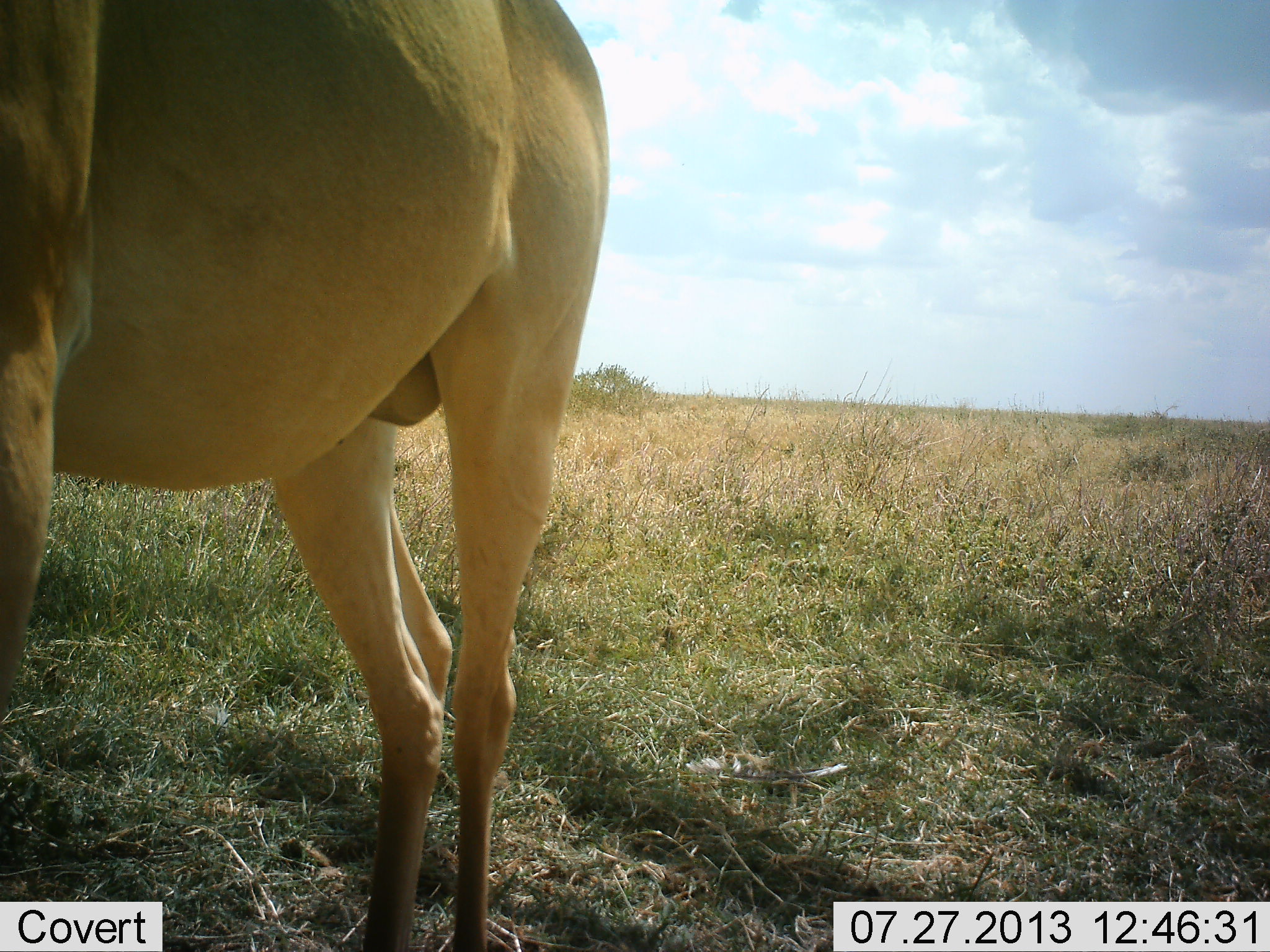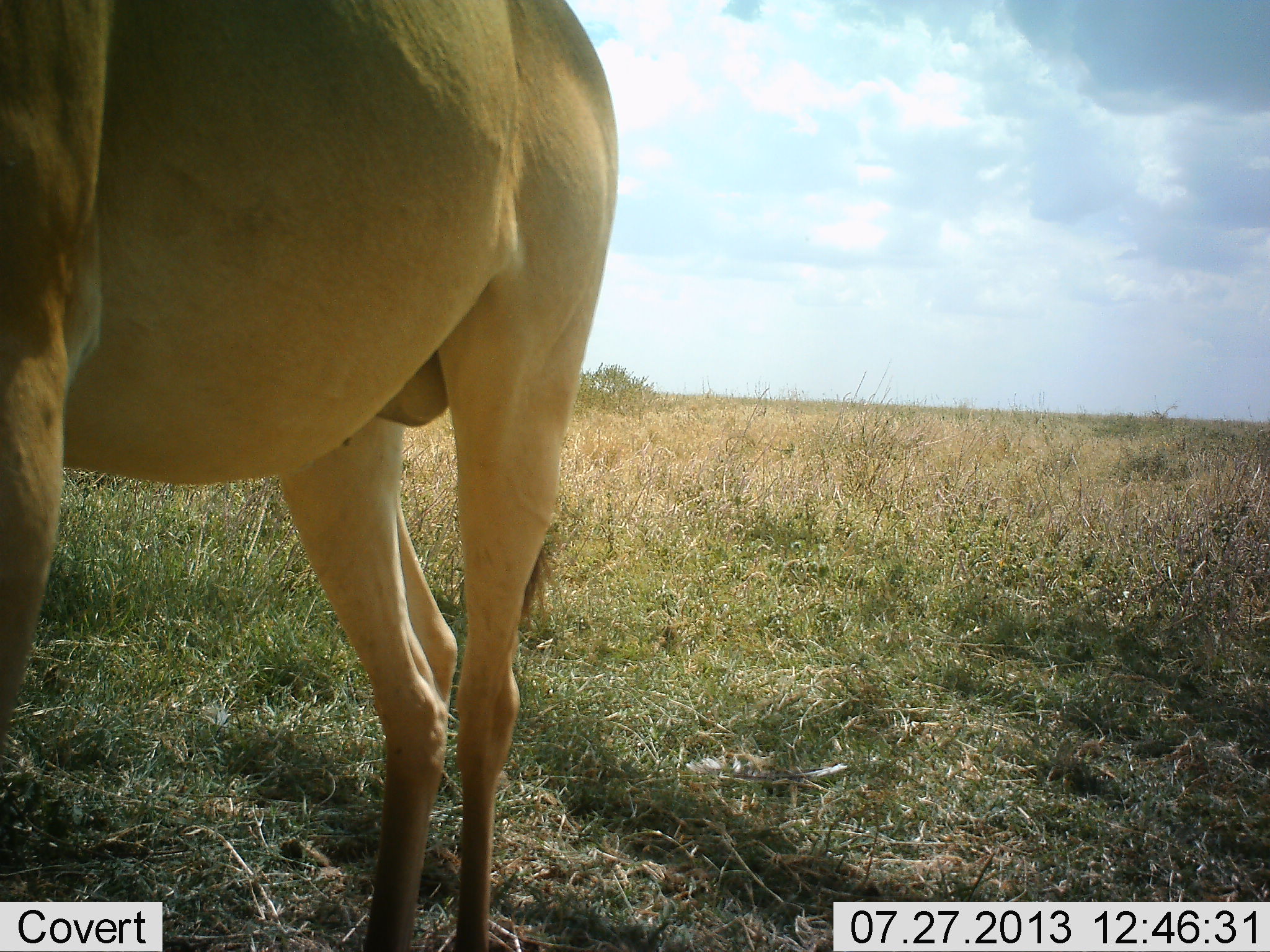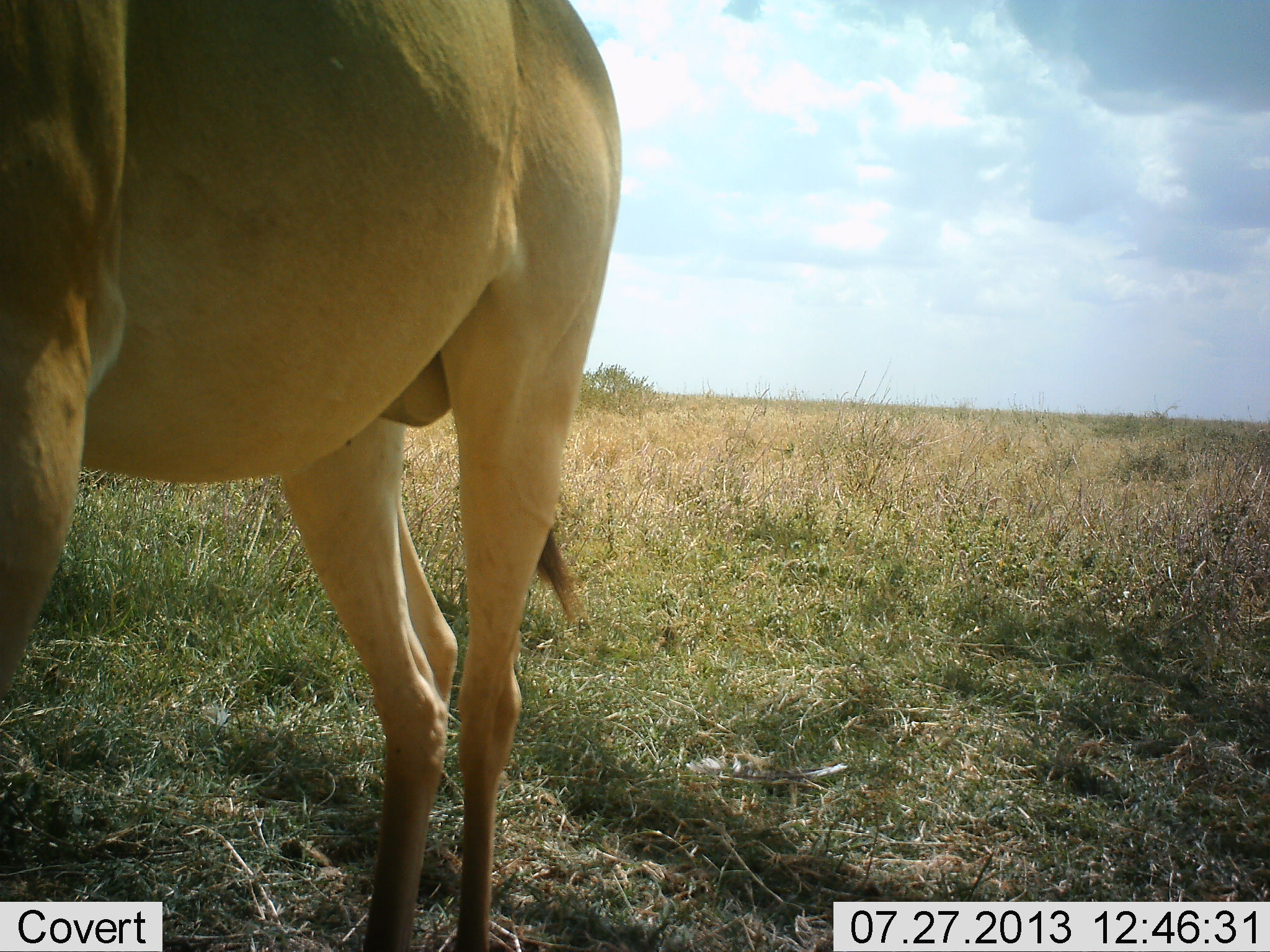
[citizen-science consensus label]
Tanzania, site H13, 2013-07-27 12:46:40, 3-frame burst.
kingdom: Animalia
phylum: Chordata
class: Mammalia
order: Artiodactyla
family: Bovidae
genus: Alcelaphus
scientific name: Alcelaphus buselaphus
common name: hartebeest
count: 1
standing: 100%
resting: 0%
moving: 0%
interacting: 0%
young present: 0%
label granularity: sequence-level